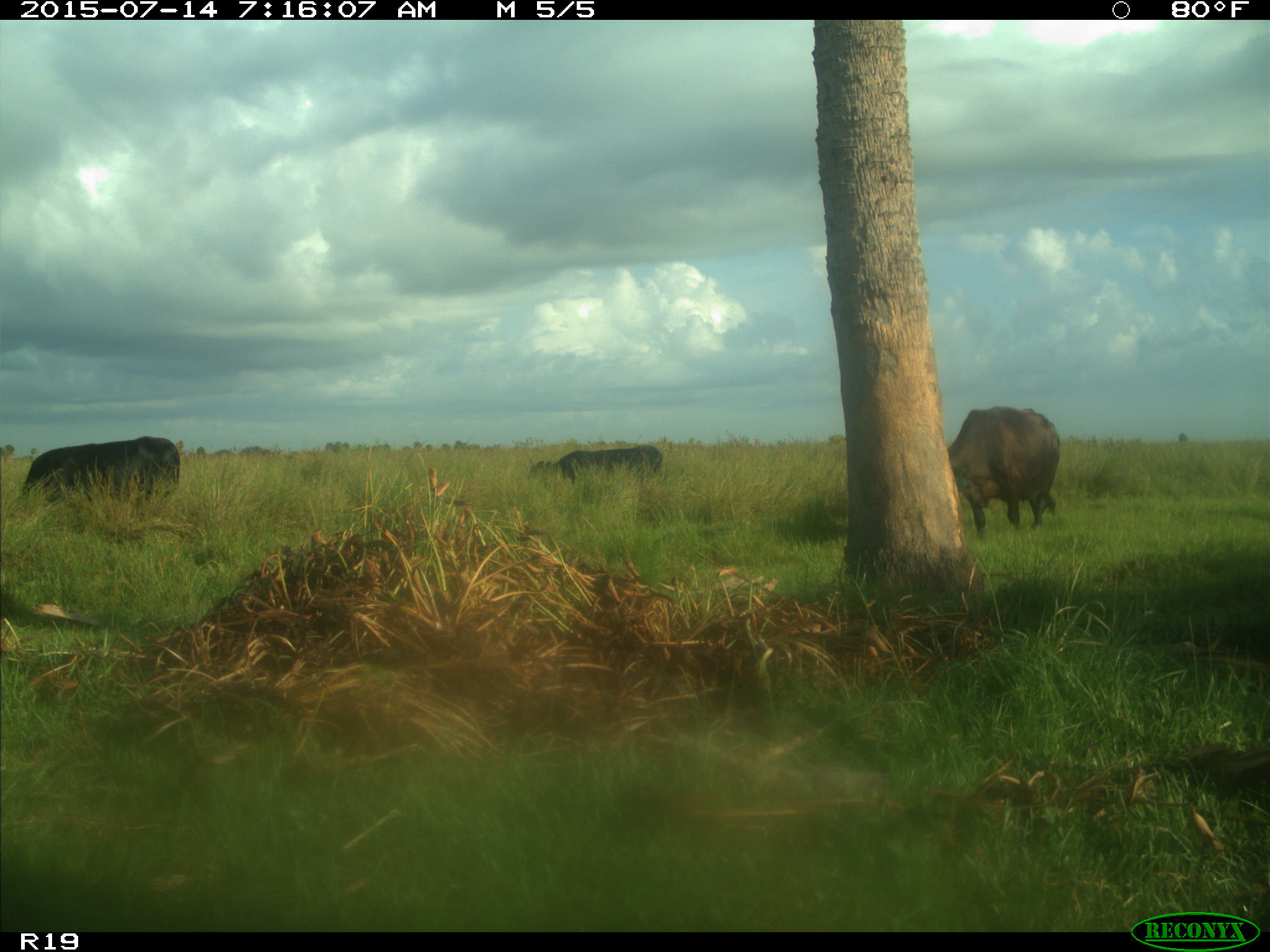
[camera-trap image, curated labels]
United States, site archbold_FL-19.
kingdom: Animalia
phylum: Chordata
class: Mammalia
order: Artiodactyla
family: Bovidae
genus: Bos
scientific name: Bos taurus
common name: domestic cow